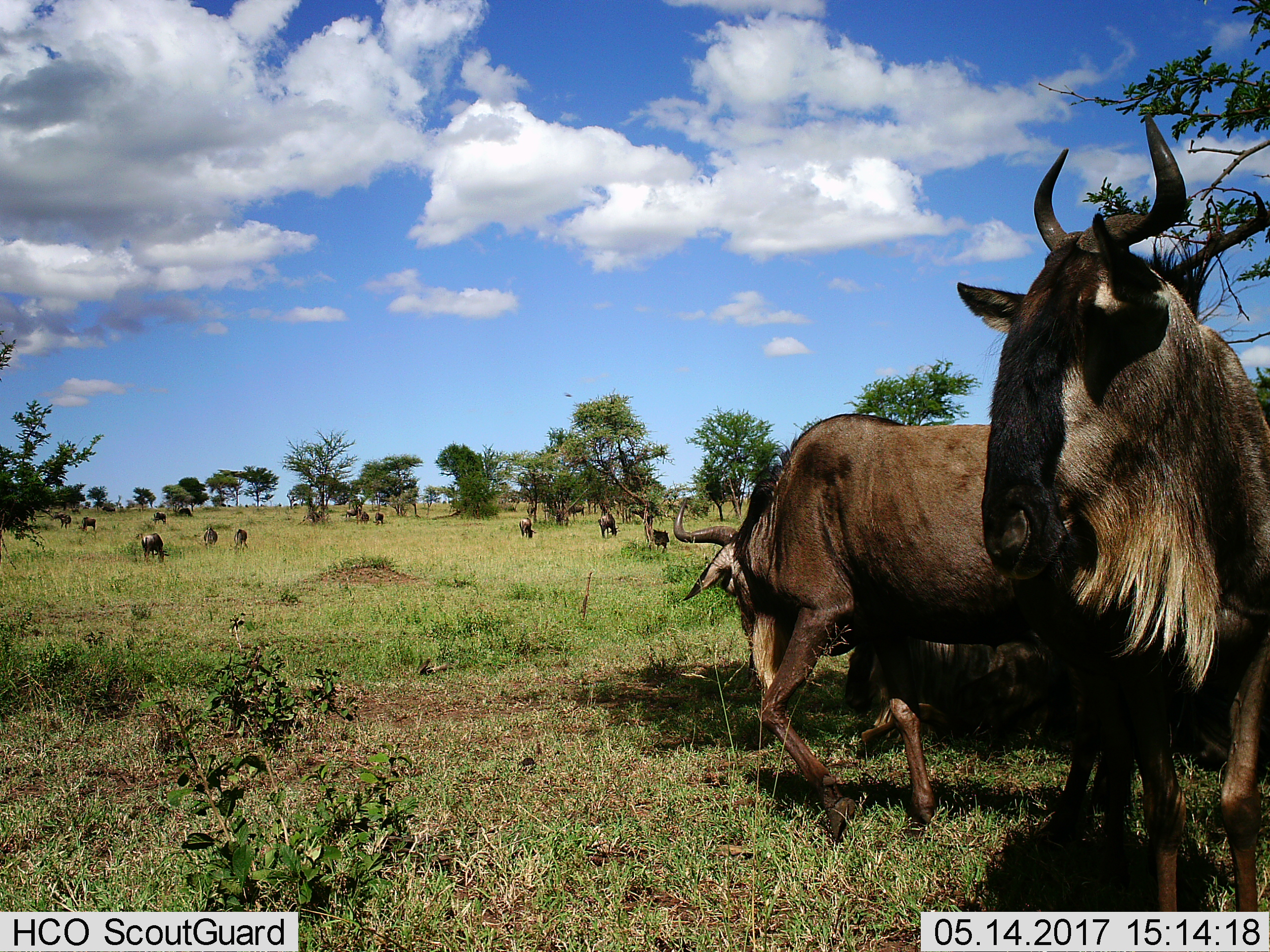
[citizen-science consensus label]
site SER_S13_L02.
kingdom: Animalia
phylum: Chordata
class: Mammalia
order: Artiodactyla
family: Bovidae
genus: Connochaetes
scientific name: Connochaetes taurinus taurinus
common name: blue wildebeest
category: wildebeestblue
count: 11-50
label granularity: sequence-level